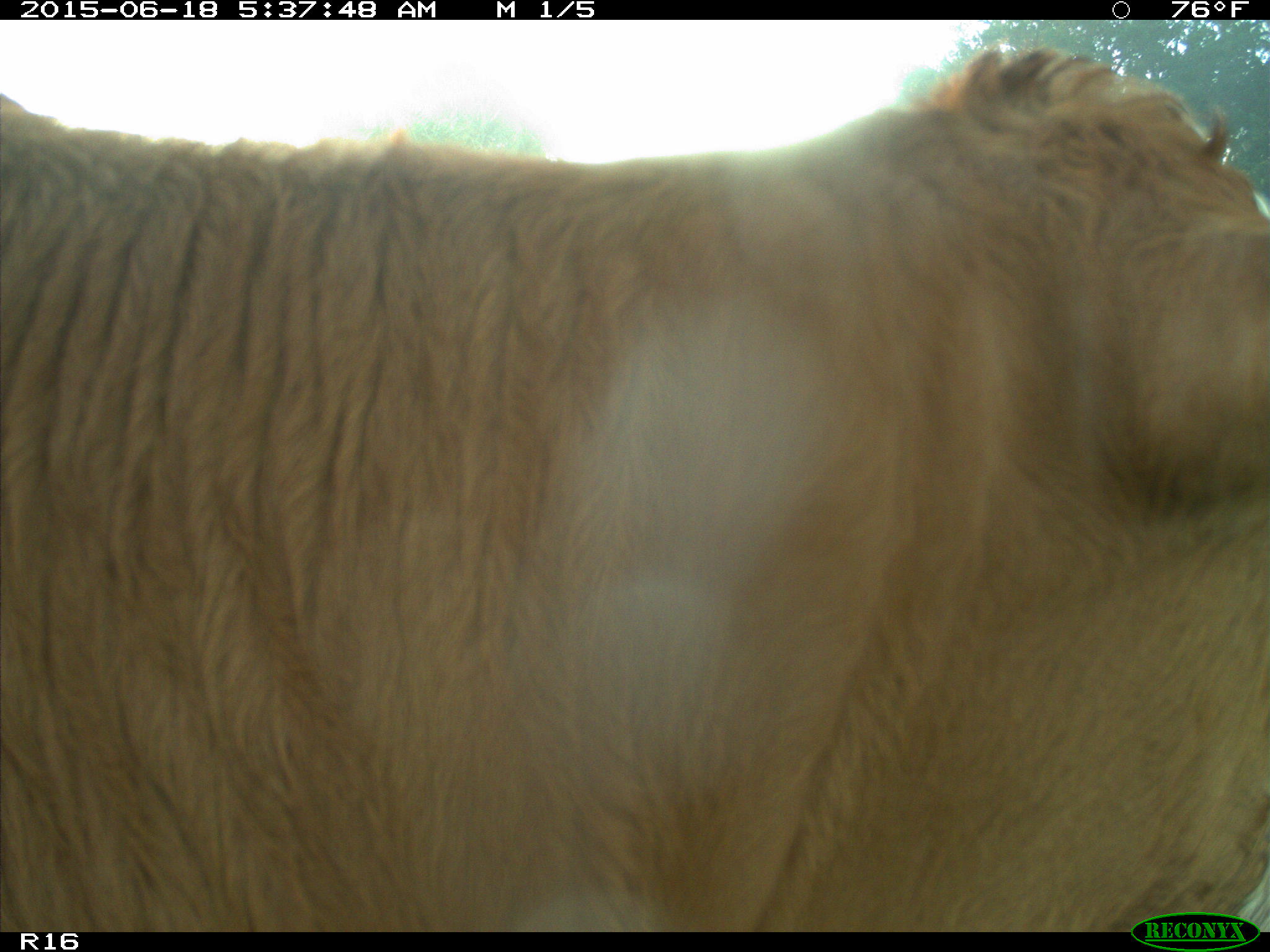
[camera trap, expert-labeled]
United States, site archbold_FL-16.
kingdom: Animalia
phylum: Chordata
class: Mammalia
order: Artiodactyla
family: Bovidae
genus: Bos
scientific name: Bos taurus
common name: domestic cow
Bos taurus (domestic cow).